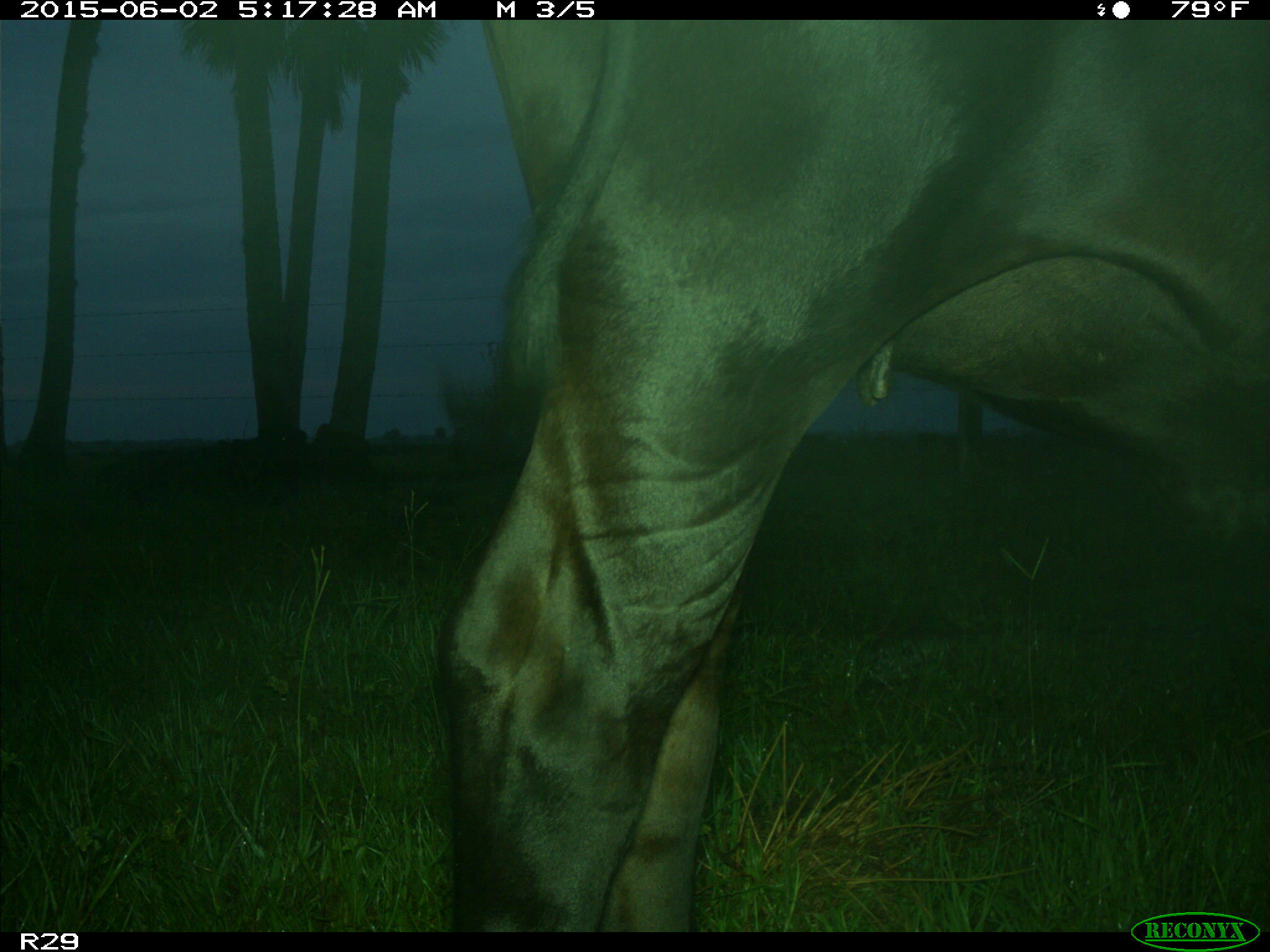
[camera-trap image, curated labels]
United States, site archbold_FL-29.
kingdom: Animalia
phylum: Chordata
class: Mammalia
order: Artiodactyla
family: Bovidae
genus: Bos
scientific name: Bos taurus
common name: domestic cow